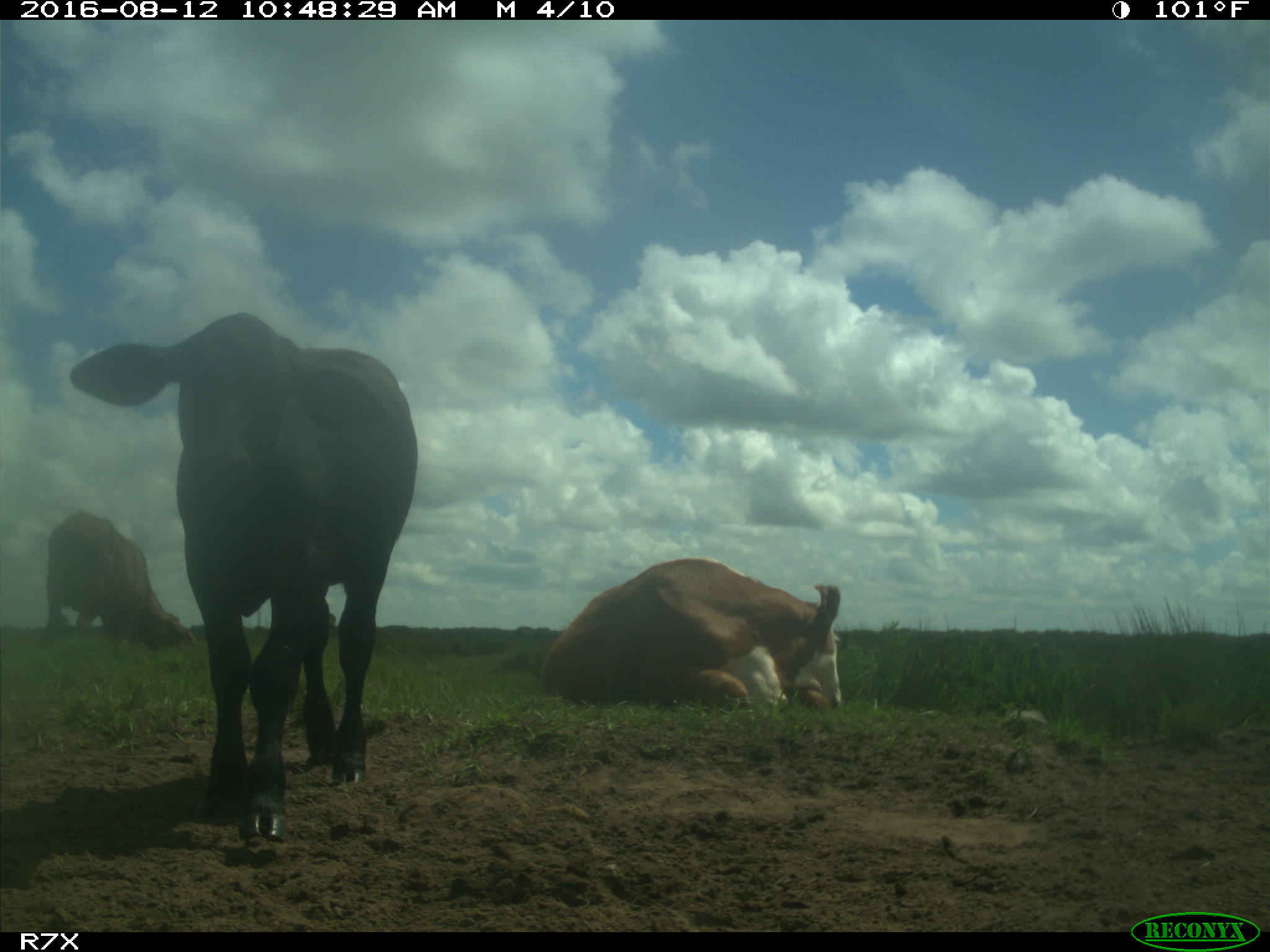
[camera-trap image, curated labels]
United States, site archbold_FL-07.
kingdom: Animalia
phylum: Chordata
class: Mammalia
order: Artiodactyla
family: Bovidae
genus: Bos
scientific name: Bos taurus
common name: domestic cow